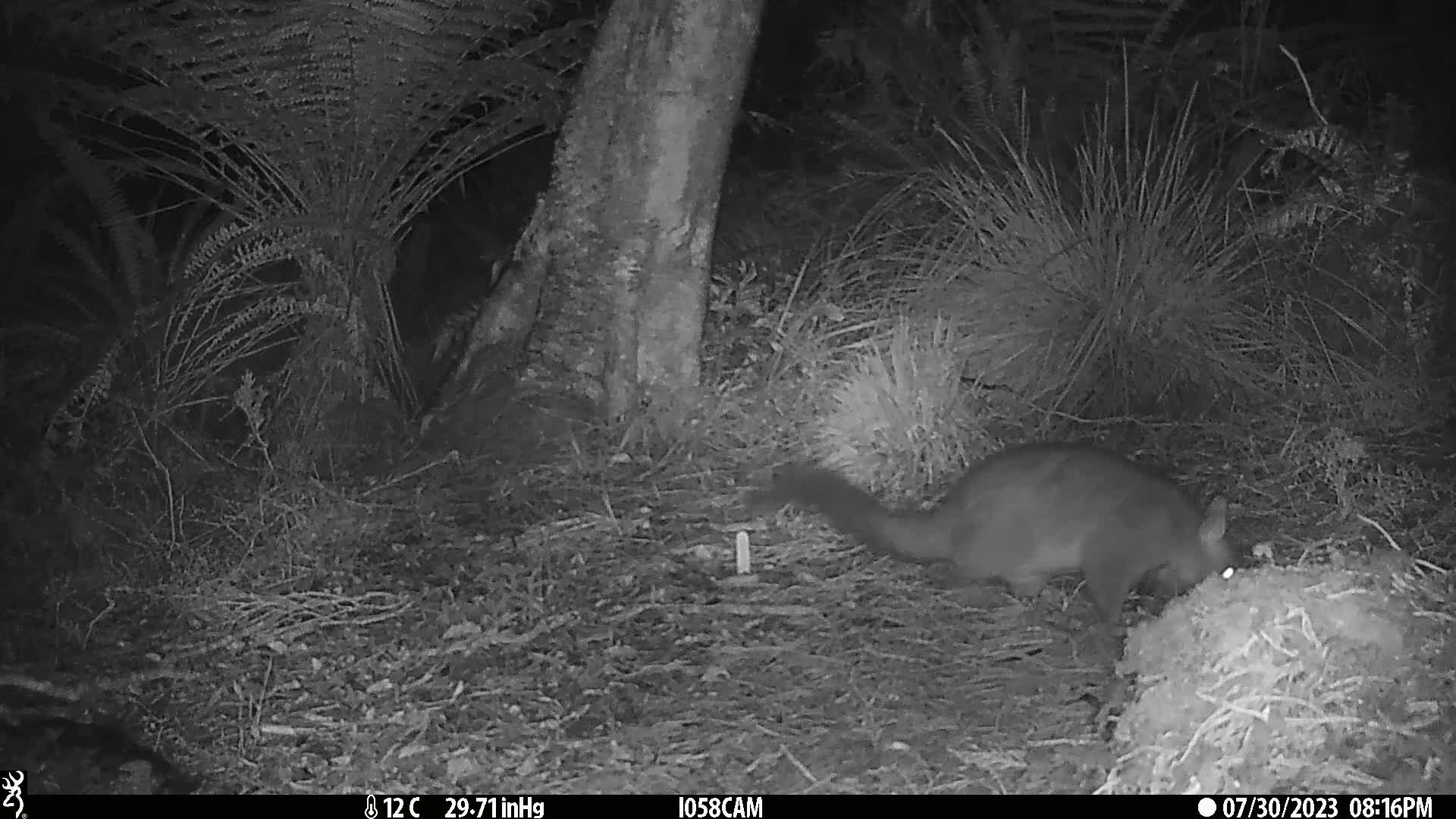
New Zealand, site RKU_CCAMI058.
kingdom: Animalia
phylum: Chordata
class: Mammalia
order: Diprotodontia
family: Phalangeridae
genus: Trichosurus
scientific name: Trichosurus vulpecula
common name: common brushtail possum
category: possum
Possum (common brushtail possum) (Trichosurus vulpecula).